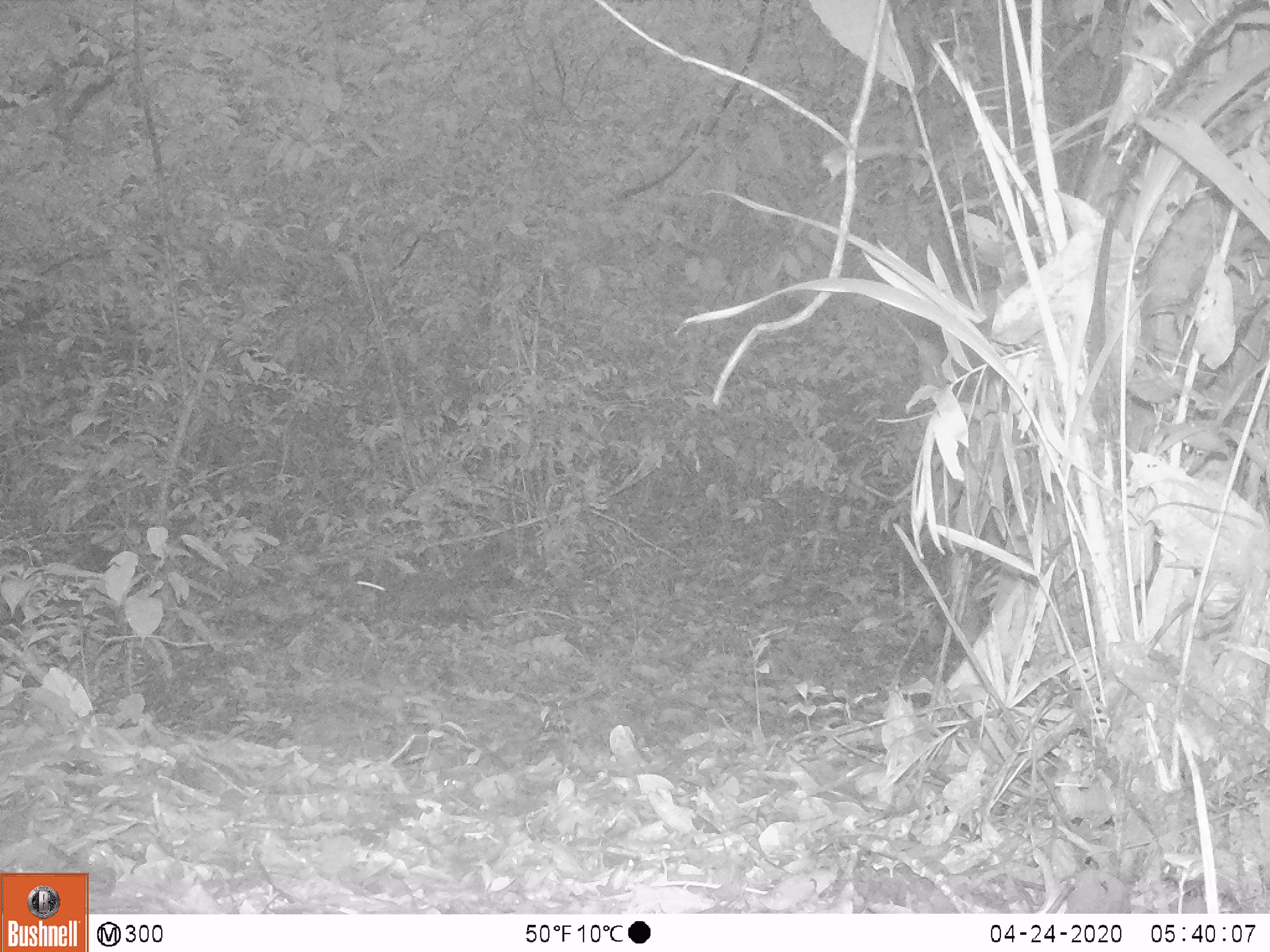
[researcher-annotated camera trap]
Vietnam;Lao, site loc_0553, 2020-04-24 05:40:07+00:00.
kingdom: Animalia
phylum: Chordata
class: Mammalia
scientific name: Mammalia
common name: mammal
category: unidentified small mammal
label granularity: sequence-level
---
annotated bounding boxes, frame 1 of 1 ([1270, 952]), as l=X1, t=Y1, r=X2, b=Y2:
unidentified small mammal: l=437, t=767, r=481, b=800